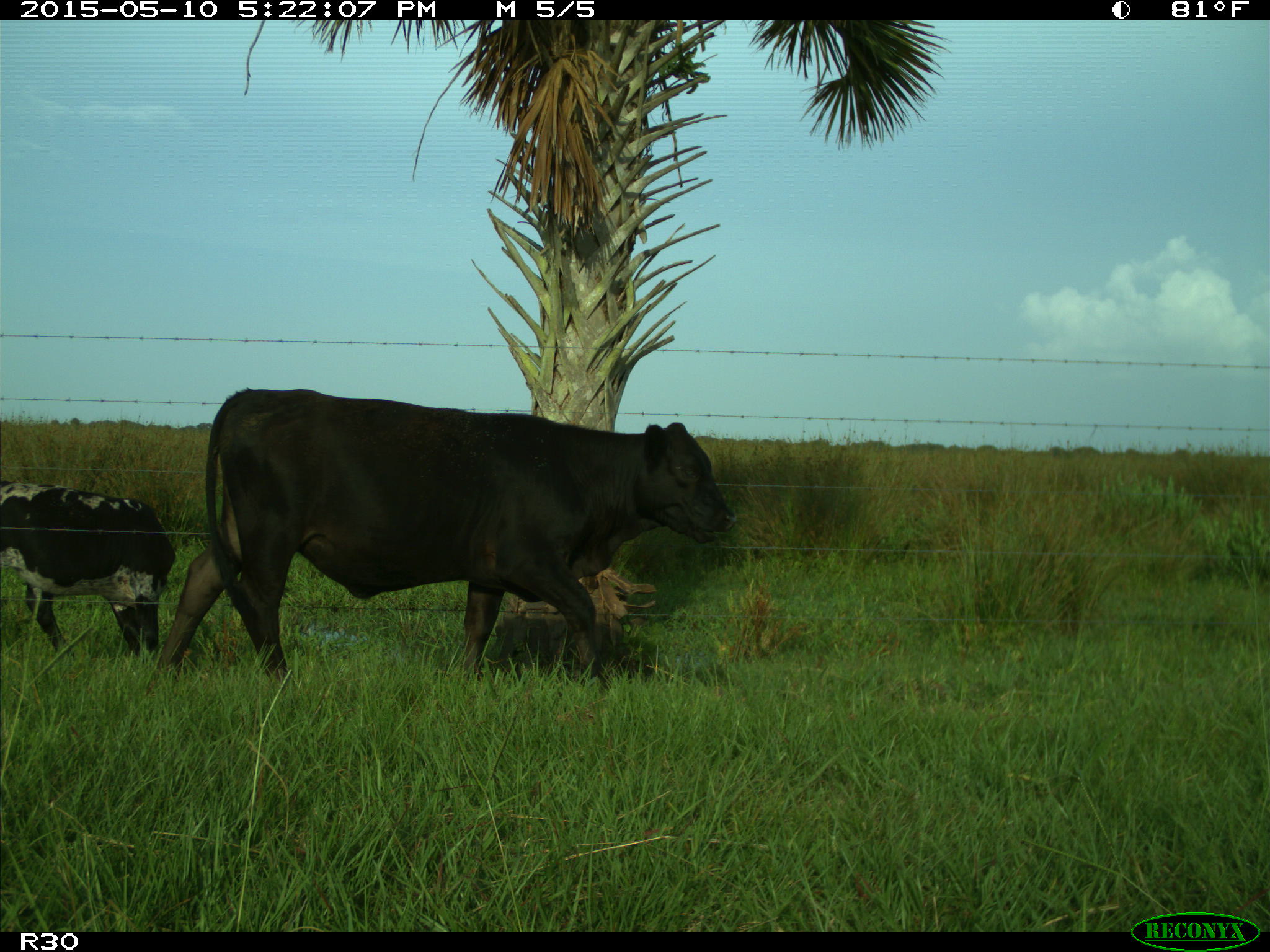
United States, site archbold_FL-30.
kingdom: Animalia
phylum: Chordata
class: Mammalia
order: Artiodactyla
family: Bovidae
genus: Bos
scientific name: Bos taurus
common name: domestic cow